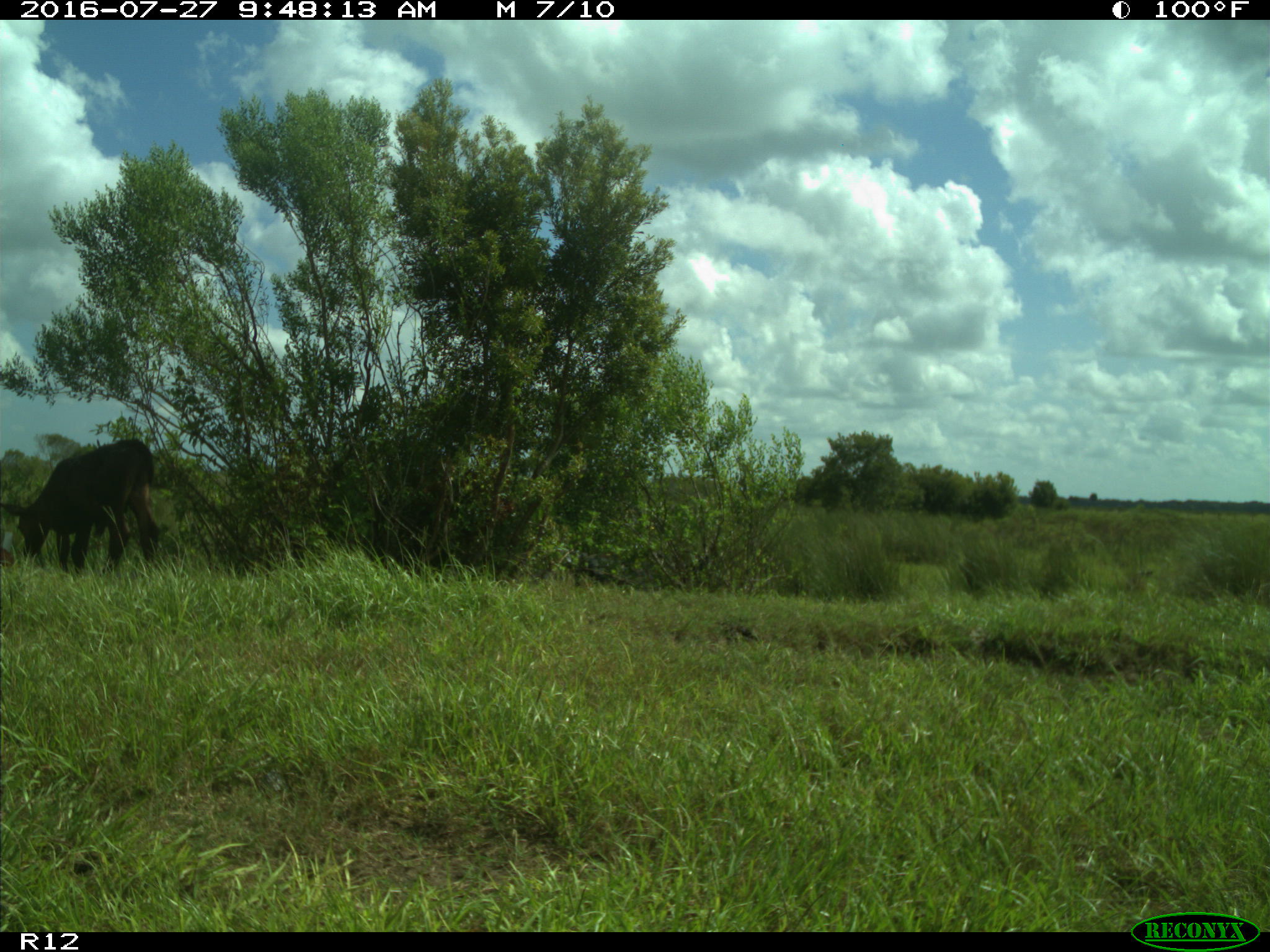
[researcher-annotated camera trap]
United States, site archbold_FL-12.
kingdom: Animalia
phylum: Chordata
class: Mammalia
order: Artiodactyla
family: Bovidae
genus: Bos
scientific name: Bos taurus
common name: domestic cow